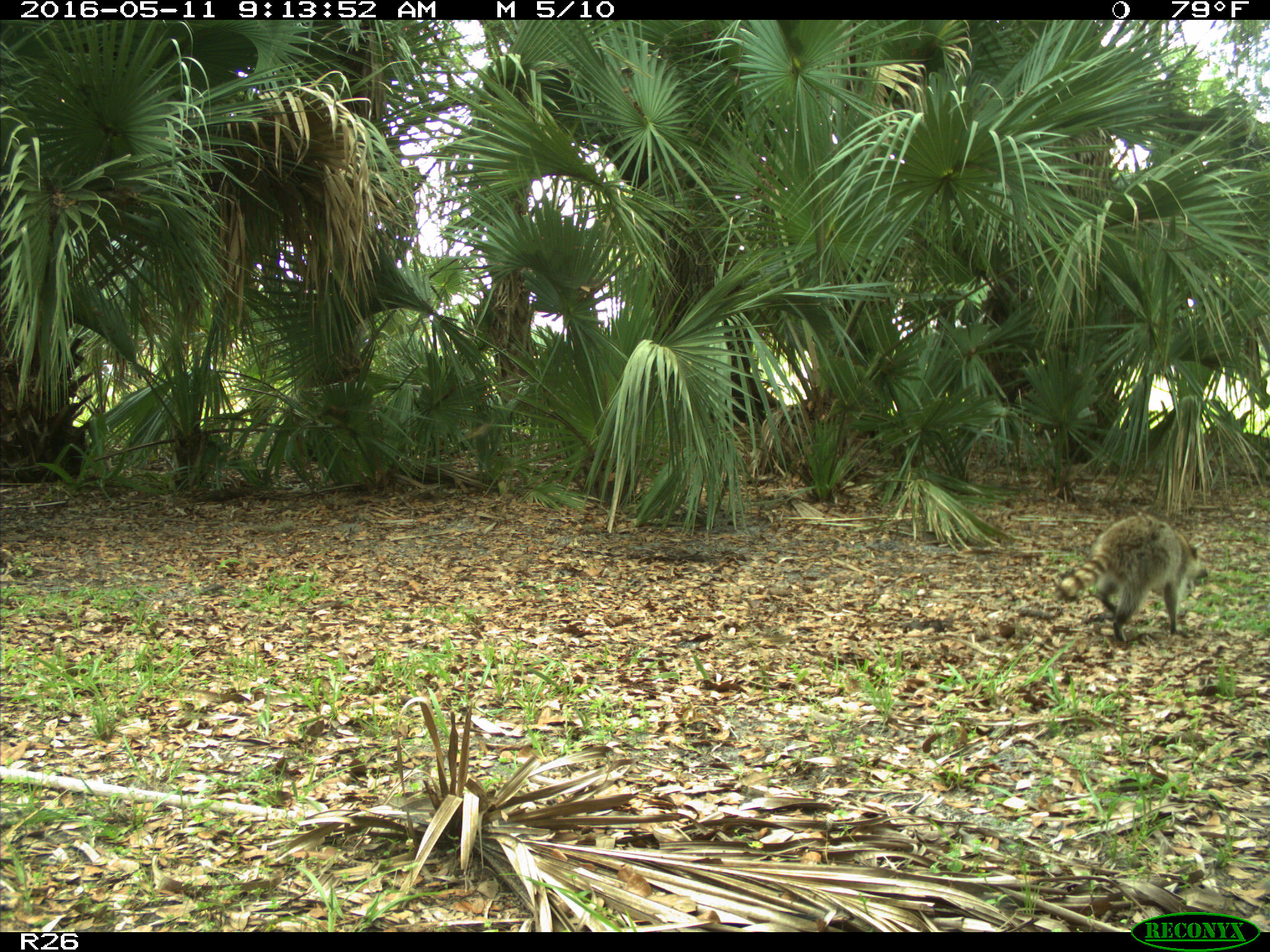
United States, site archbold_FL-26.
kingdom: Animalia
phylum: Chordata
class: Mammalia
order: Carnivora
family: Procyonidae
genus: Procyon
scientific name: Procyon lotor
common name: common raccoon